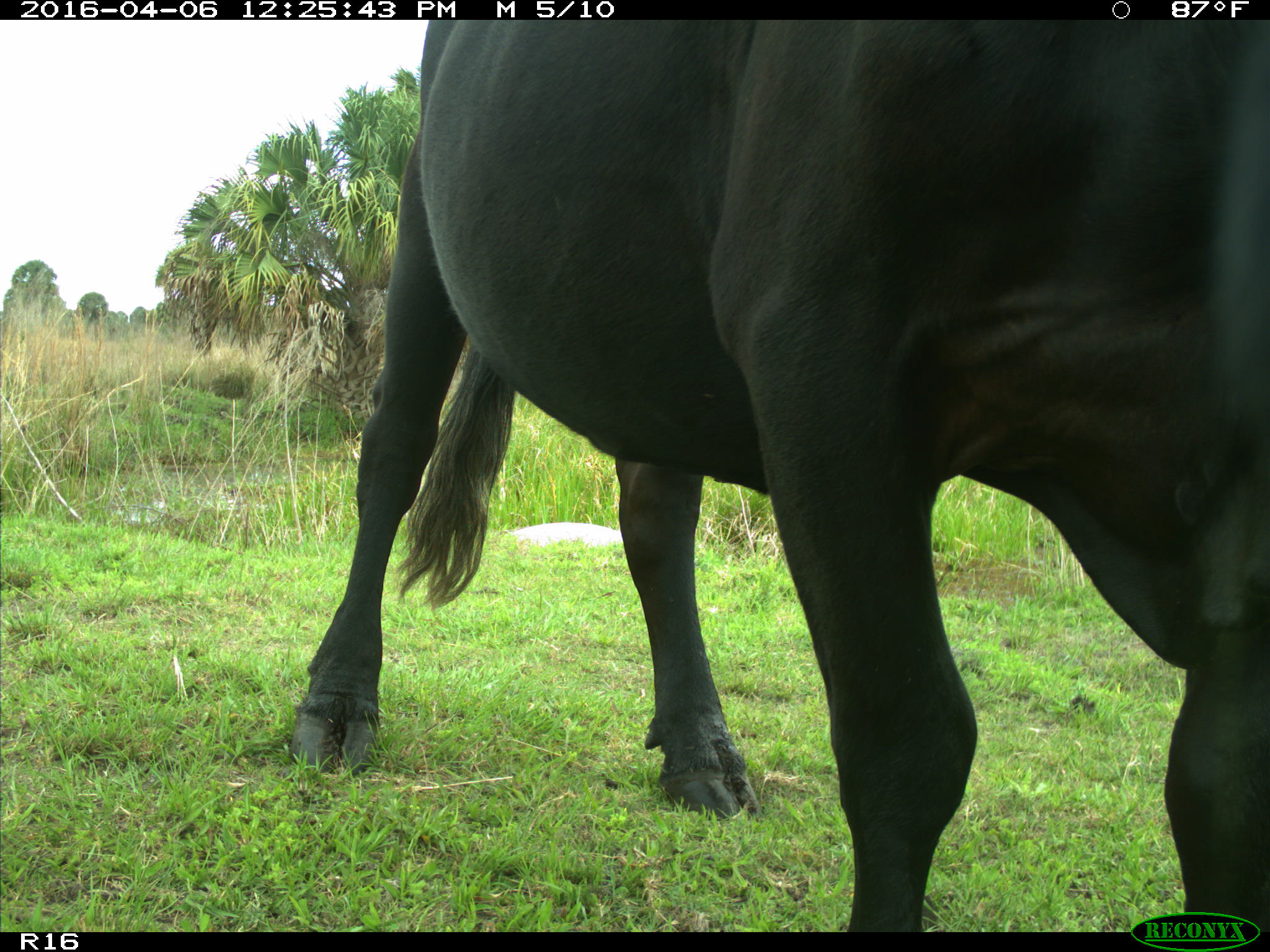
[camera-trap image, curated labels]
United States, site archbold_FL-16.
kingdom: Animalia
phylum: Chordata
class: Mammalia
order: Artiodactyla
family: Bovidae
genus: Bos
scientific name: Bos taurus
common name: domestic cow